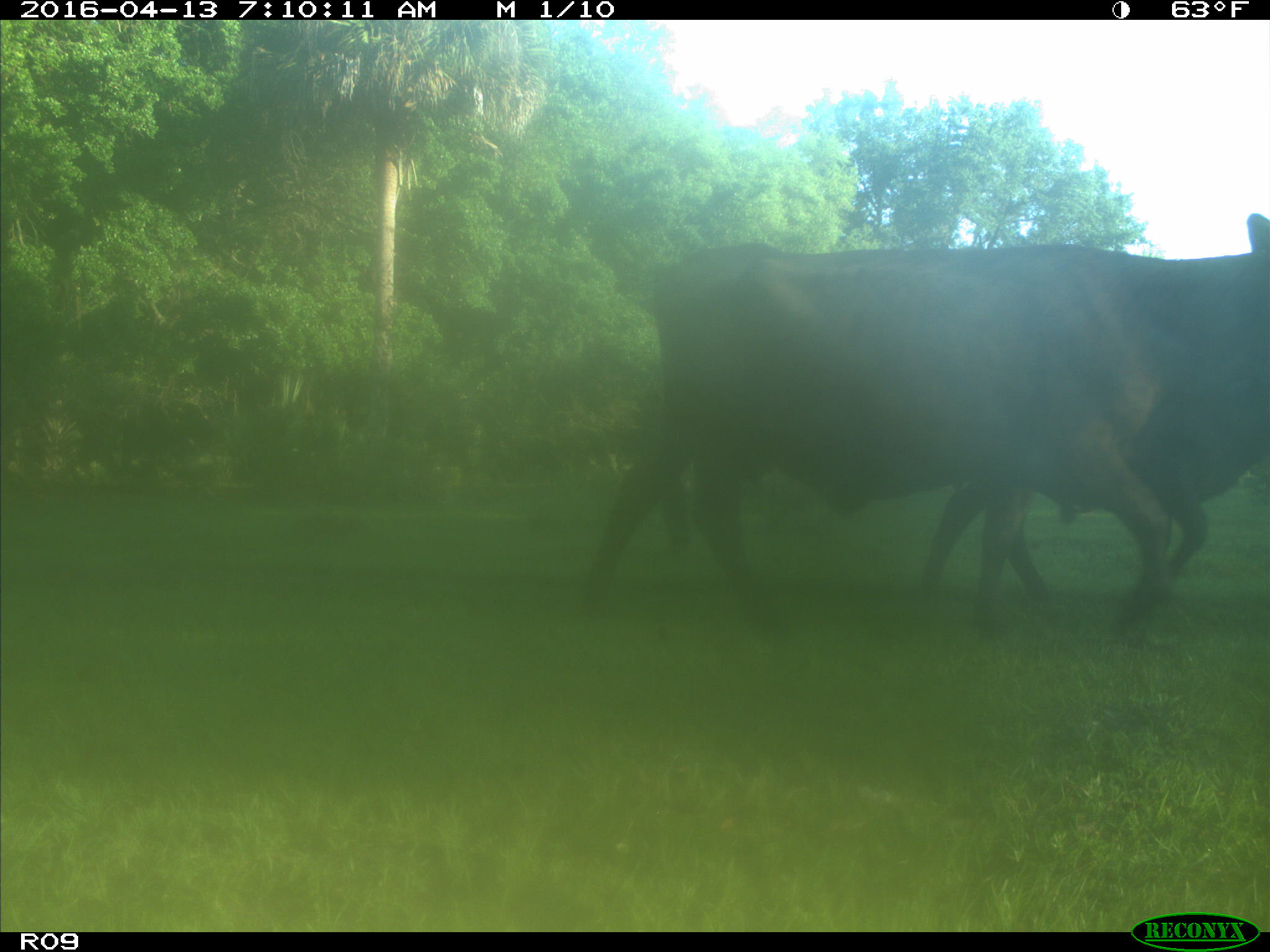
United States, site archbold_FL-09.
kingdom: Animalia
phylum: Chordata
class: Mammalia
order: Artiodactyla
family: Bovidae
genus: Bos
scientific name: Bos taurus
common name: domestic cow